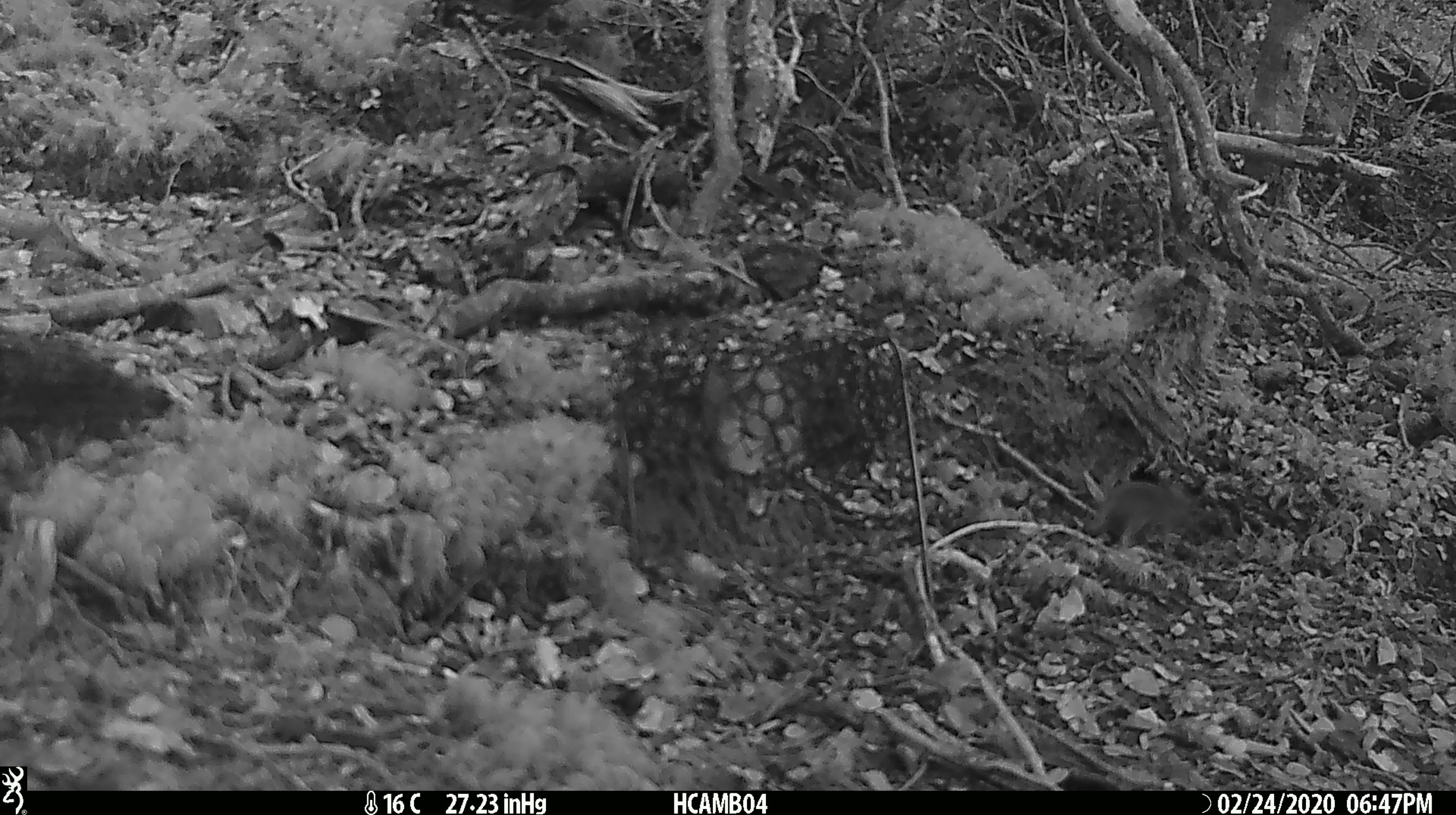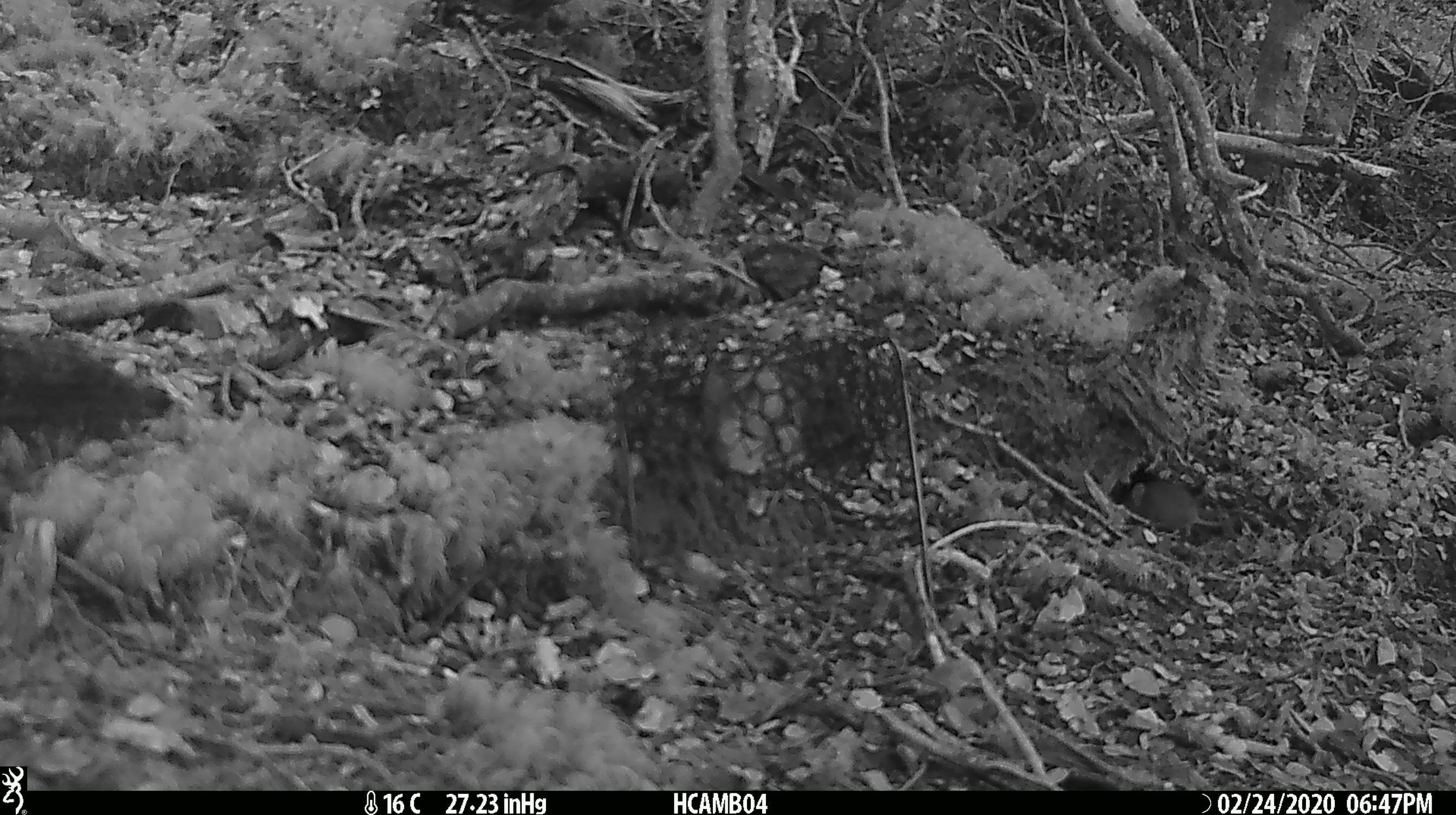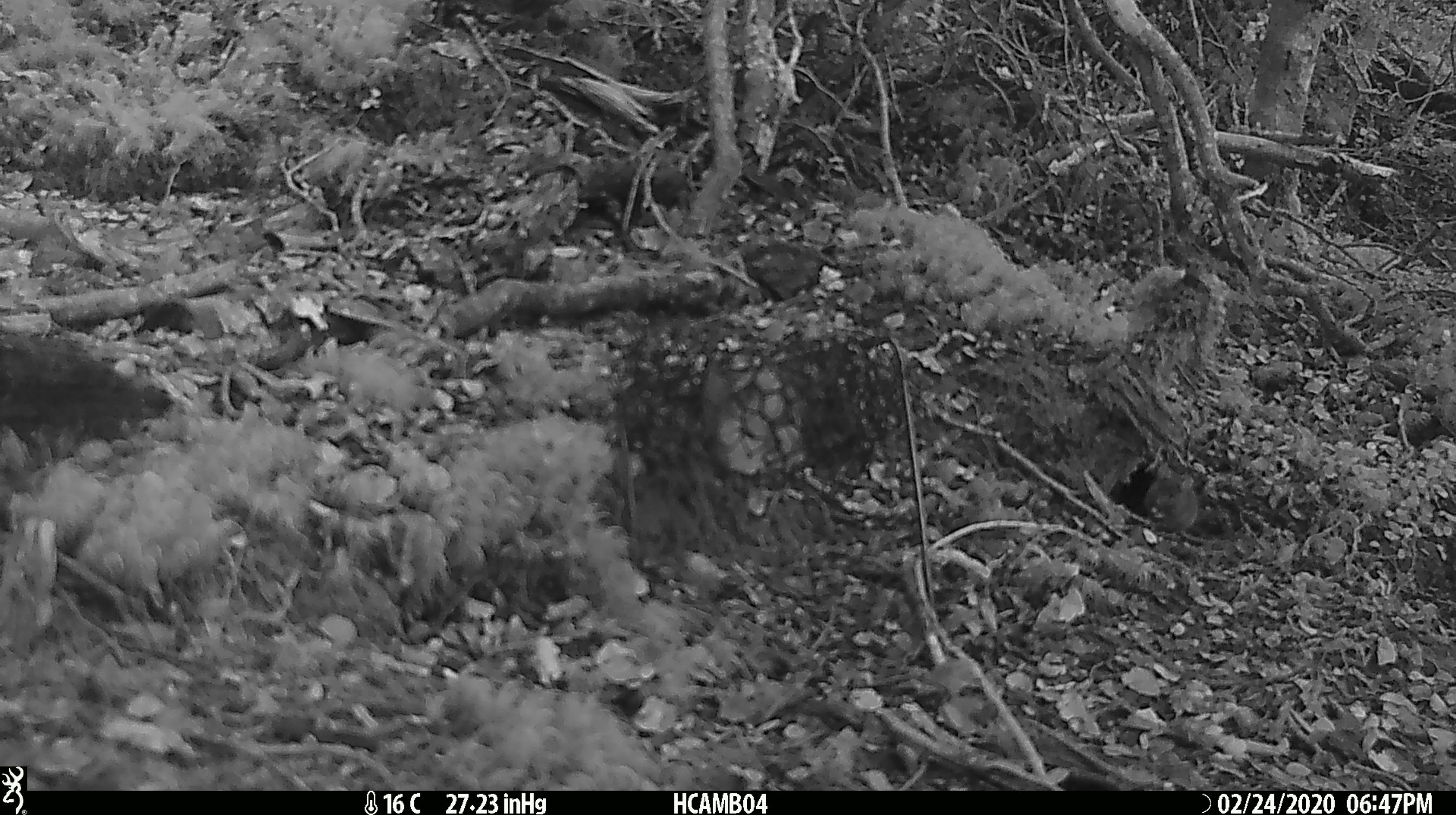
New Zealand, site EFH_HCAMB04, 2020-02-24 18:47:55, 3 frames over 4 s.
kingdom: Animalia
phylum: Chordata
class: Mammalia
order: Rodentia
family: Muridae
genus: Mus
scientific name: Mus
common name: mouse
Mouse (Mus).